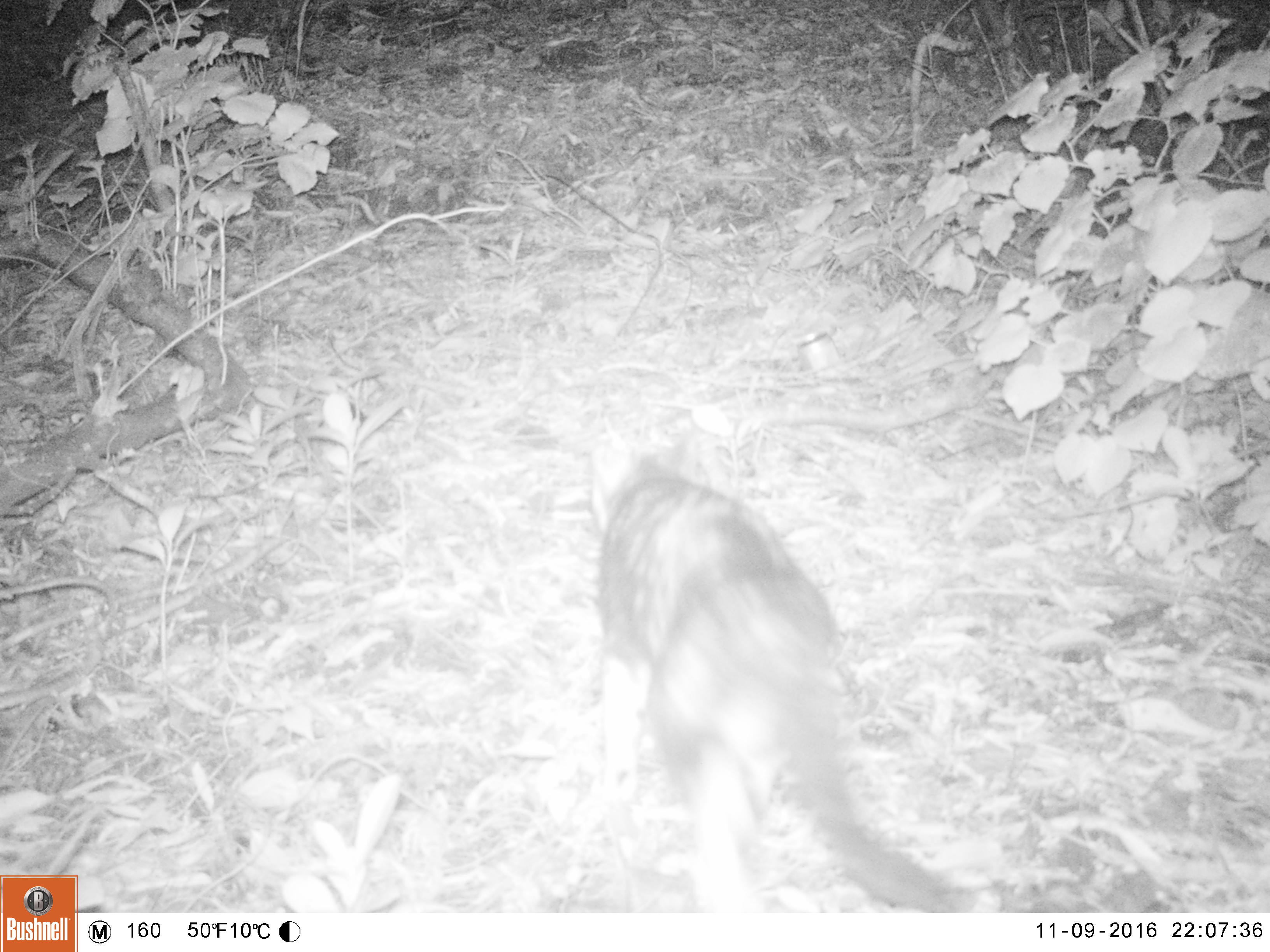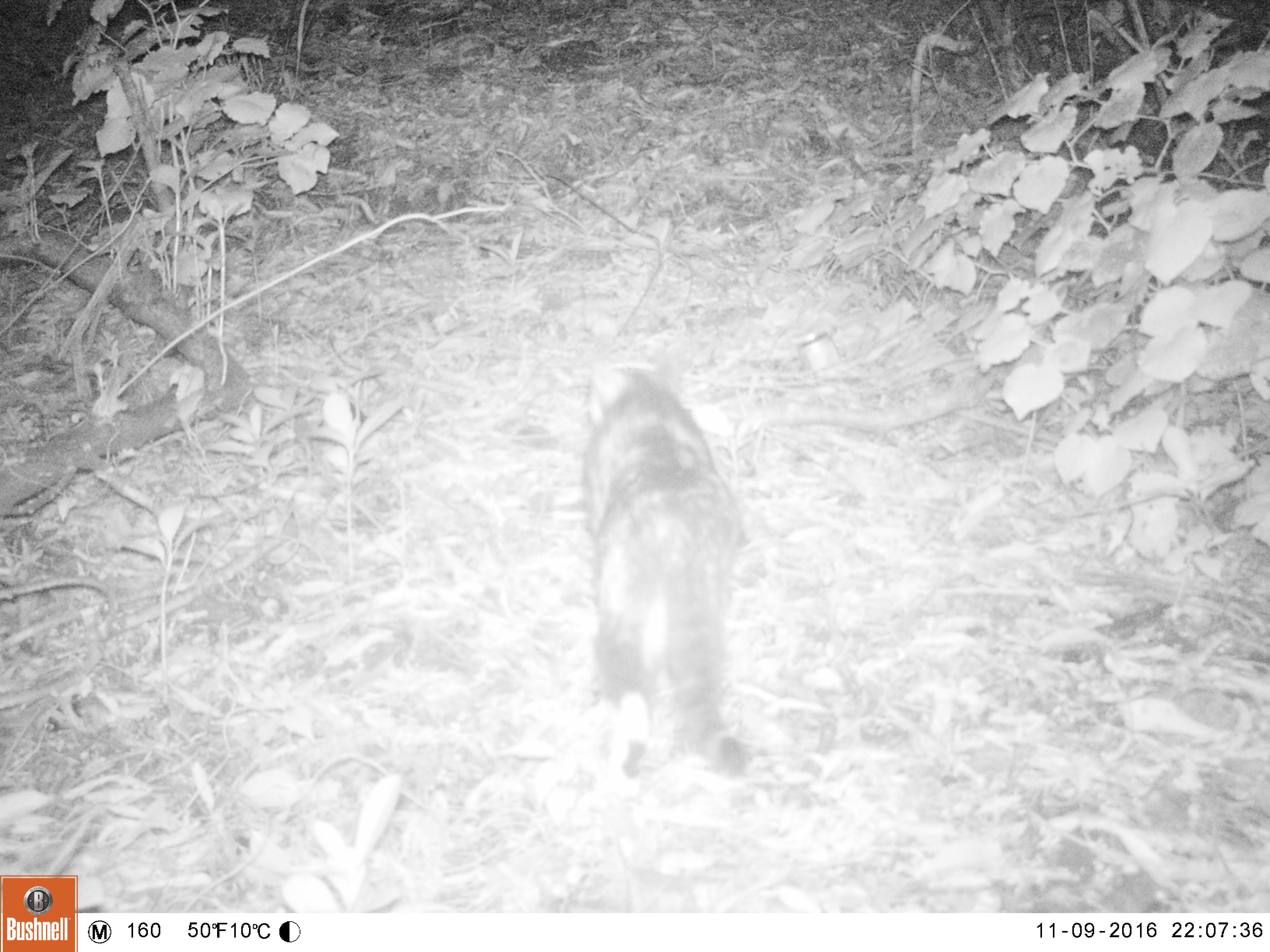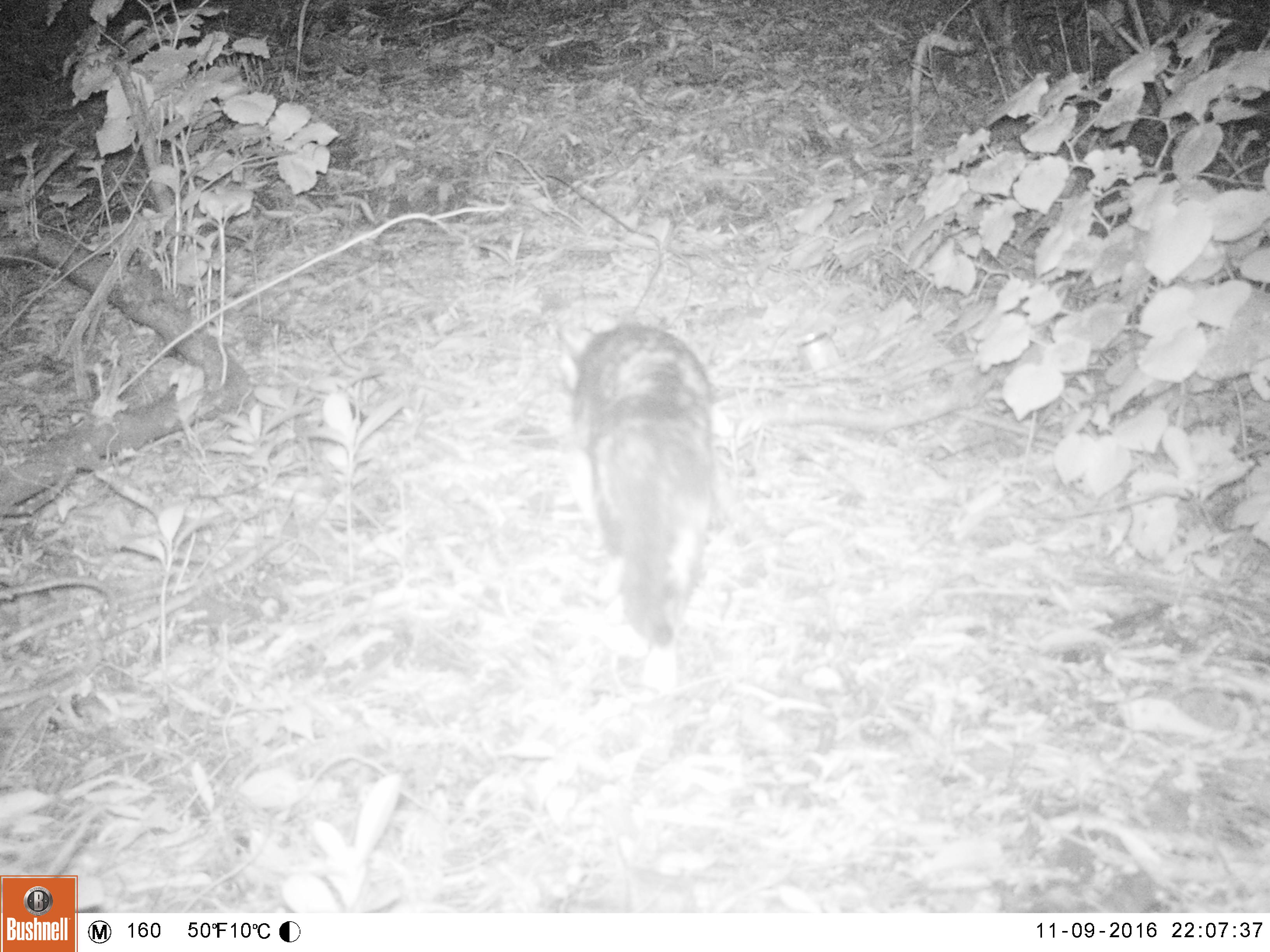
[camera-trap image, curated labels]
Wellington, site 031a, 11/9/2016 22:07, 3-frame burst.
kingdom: Animalia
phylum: Chordata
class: Mammalia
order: Carnivora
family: Felidae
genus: Felis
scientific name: Felis catus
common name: cat